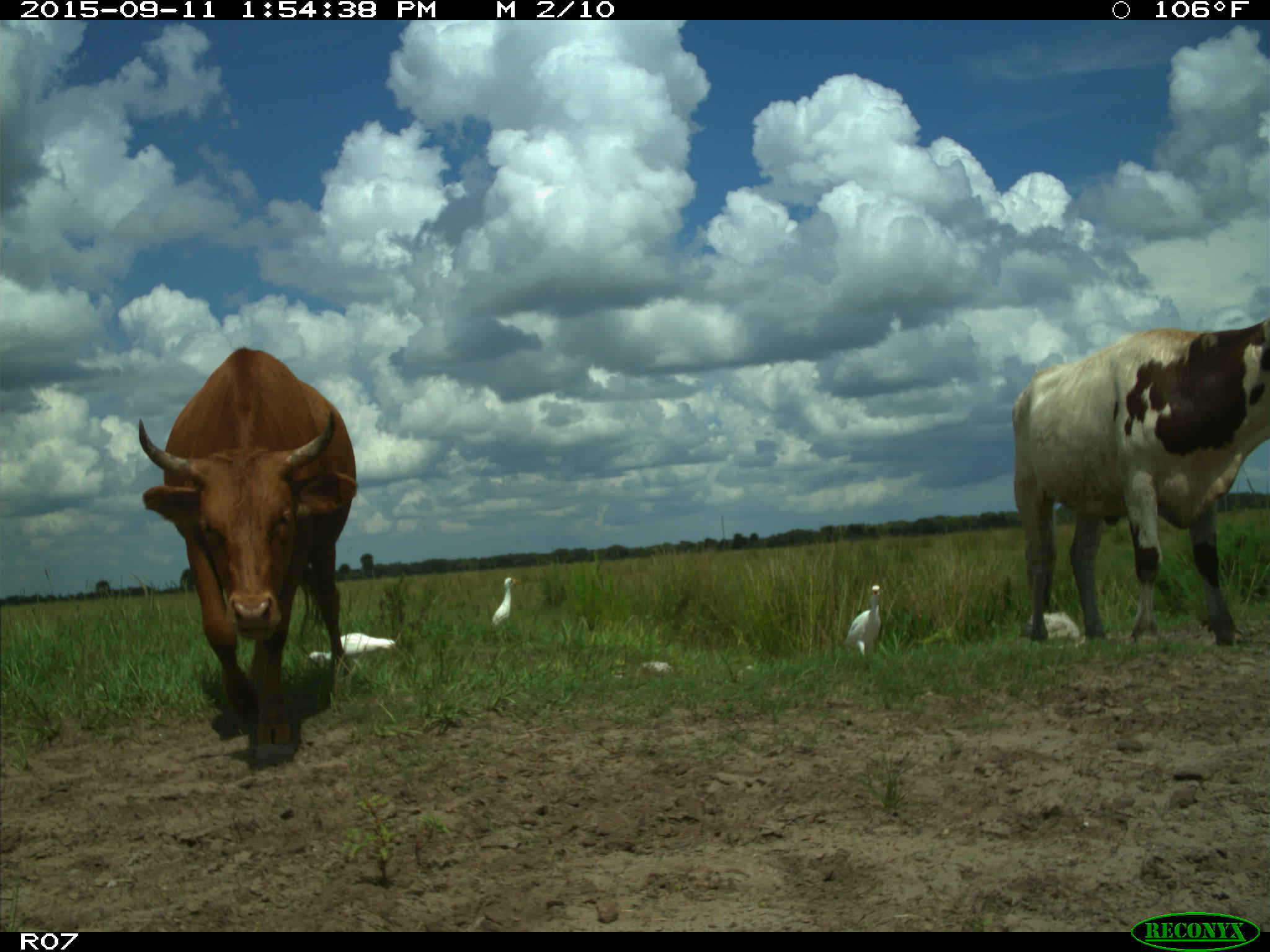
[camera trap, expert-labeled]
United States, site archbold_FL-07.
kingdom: Animalia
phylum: Chordata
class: Mammalia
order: Artiodactyla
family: Bovidae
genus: Bos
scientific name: Bos taurus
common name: domestic cow